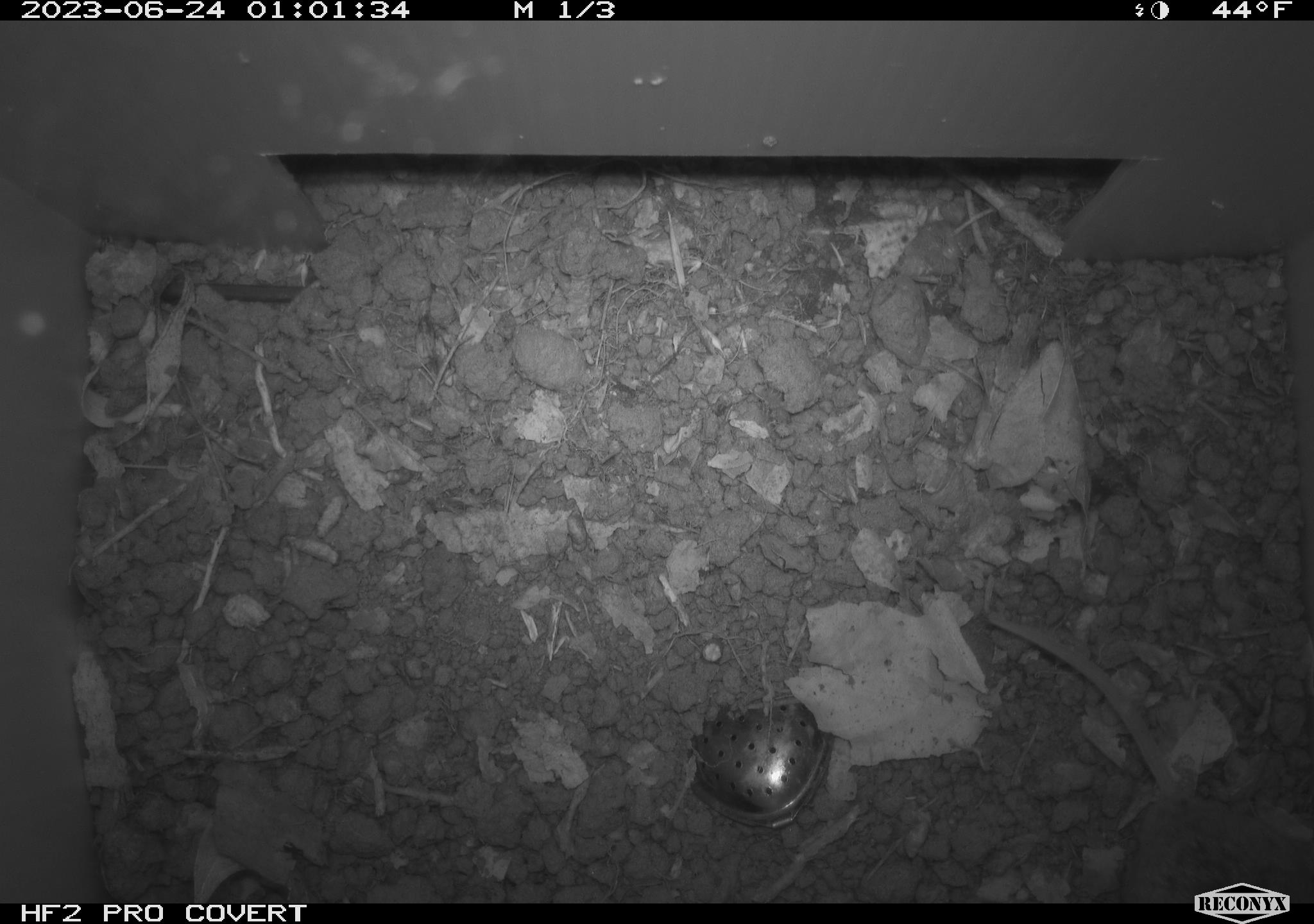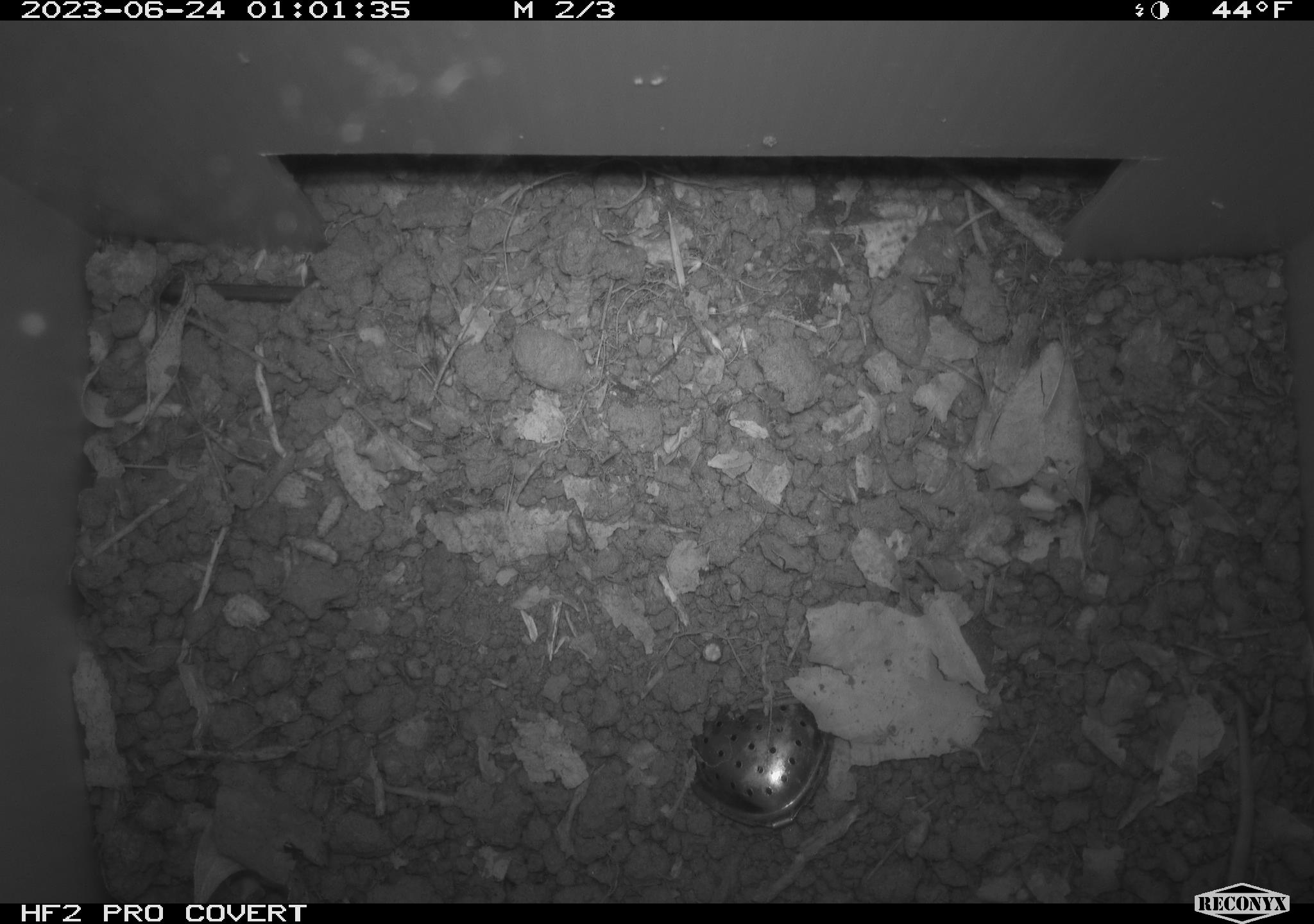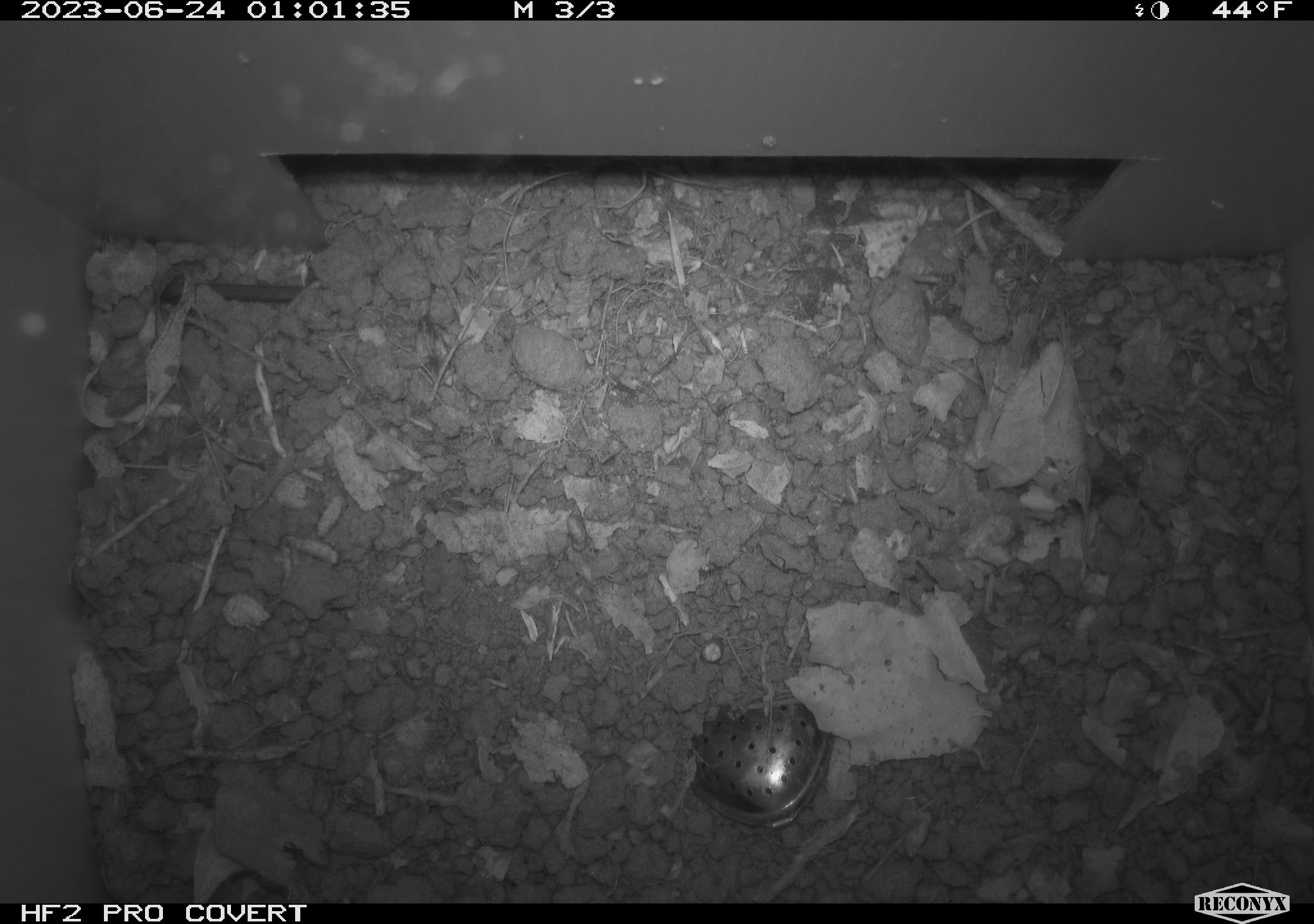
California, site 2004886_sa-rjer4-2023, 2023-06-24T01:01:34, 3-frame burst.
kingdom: Animalia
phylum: Chordata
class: Mammalia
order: Rodentia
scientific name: Rodentia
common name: mouse species